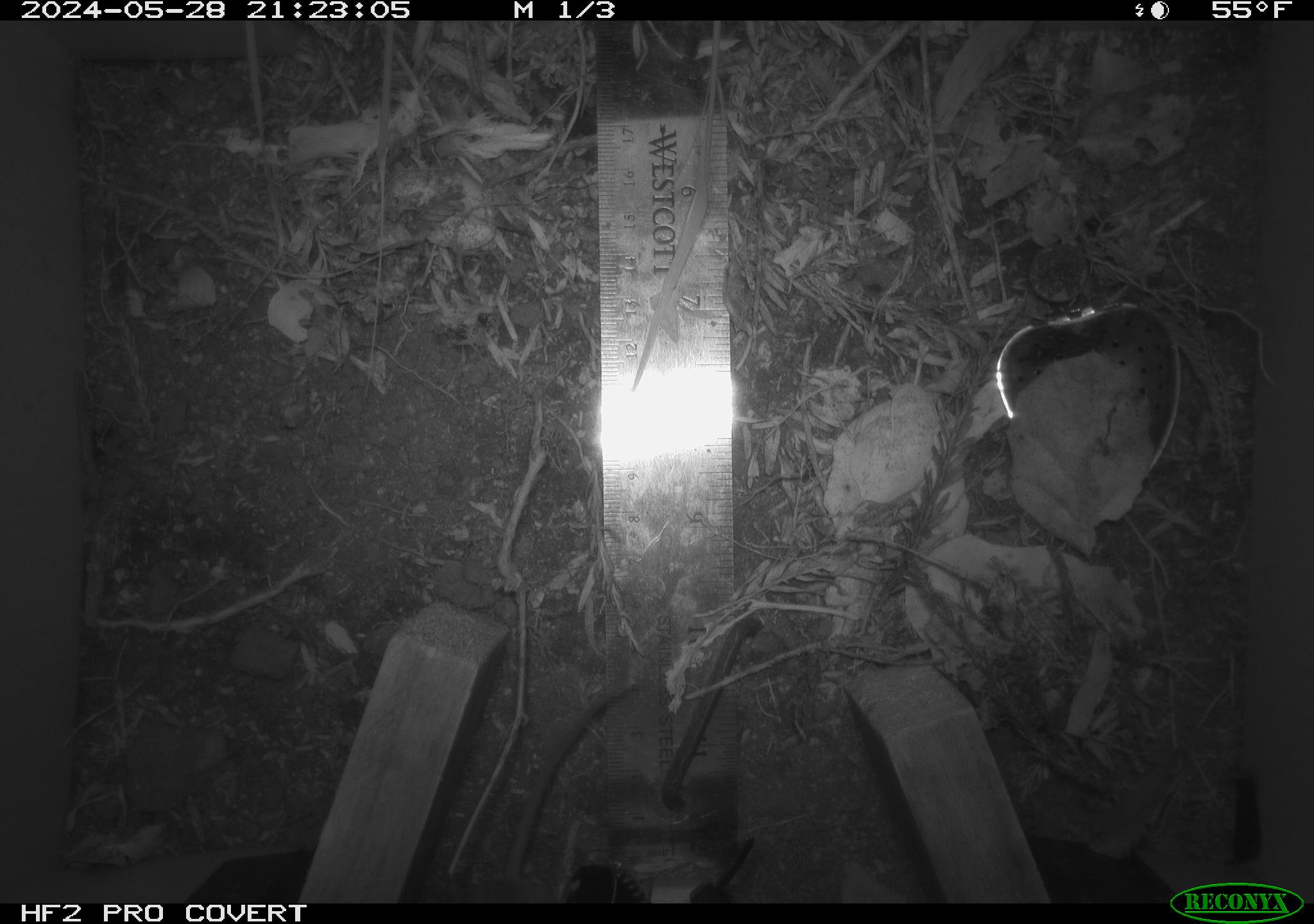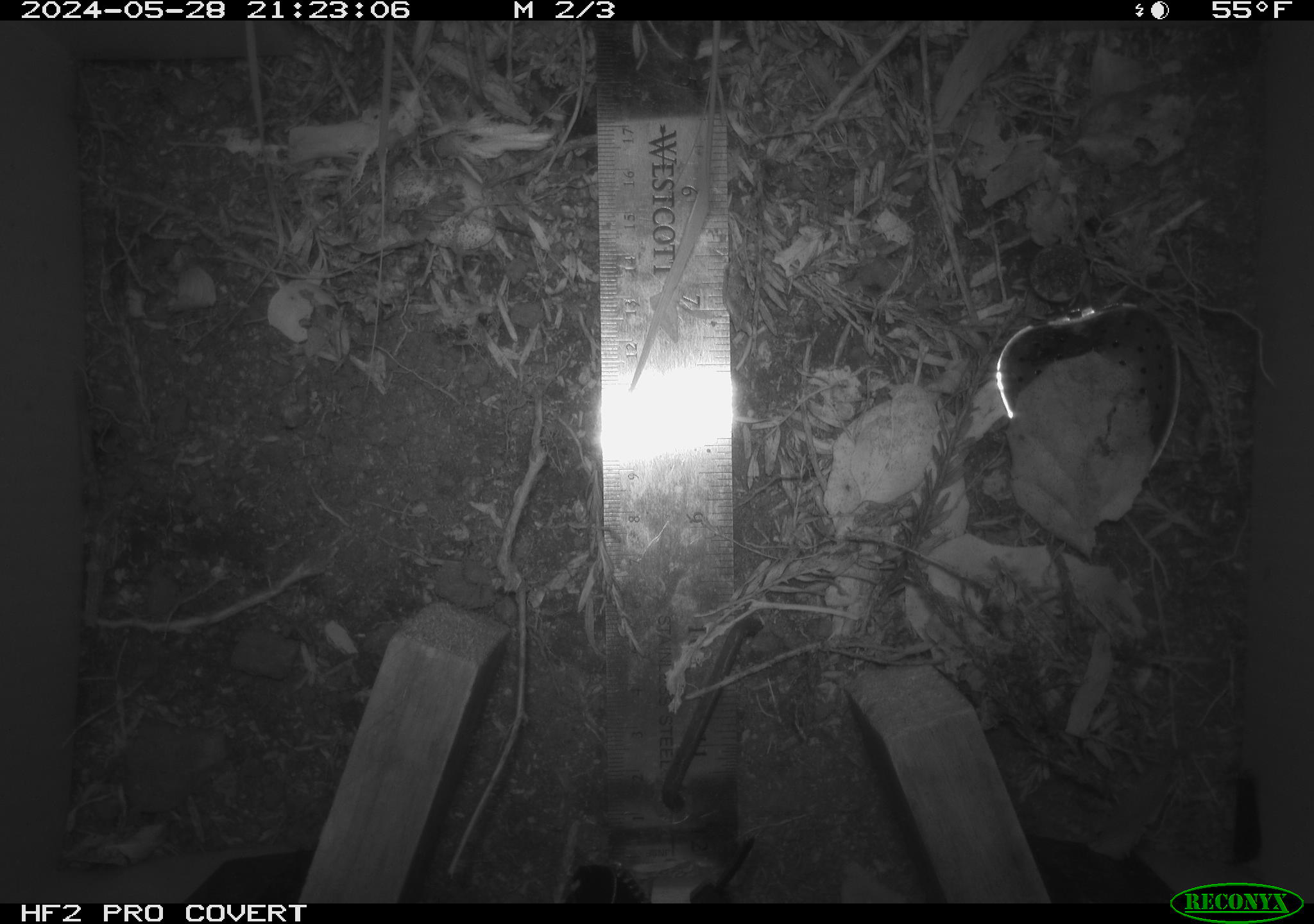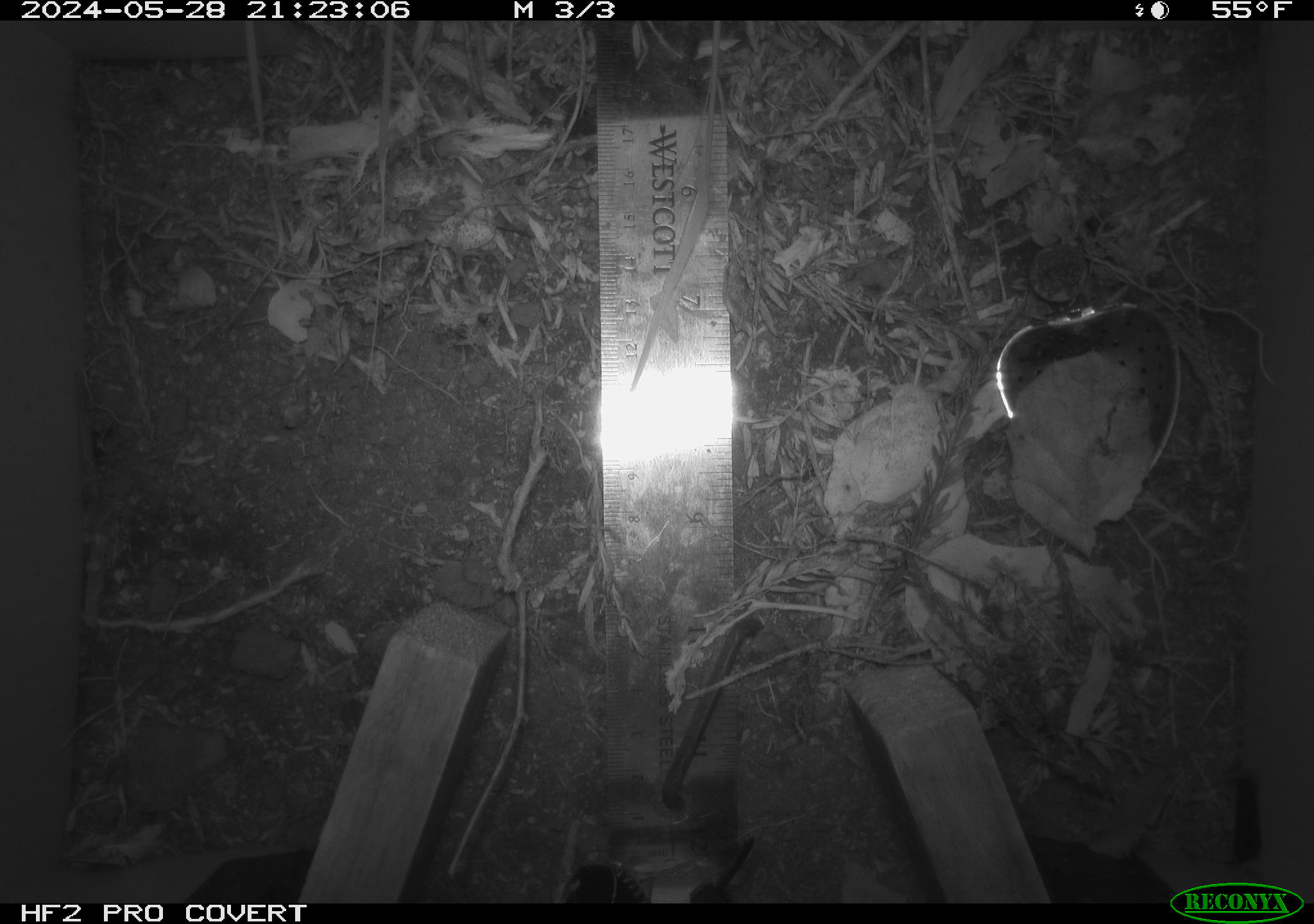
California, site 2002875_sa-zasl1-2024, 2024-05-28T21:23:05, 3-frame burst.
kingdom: Animalia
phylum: Chordata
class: Mammalia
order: Rodentia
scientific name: Rodentia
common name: rodent